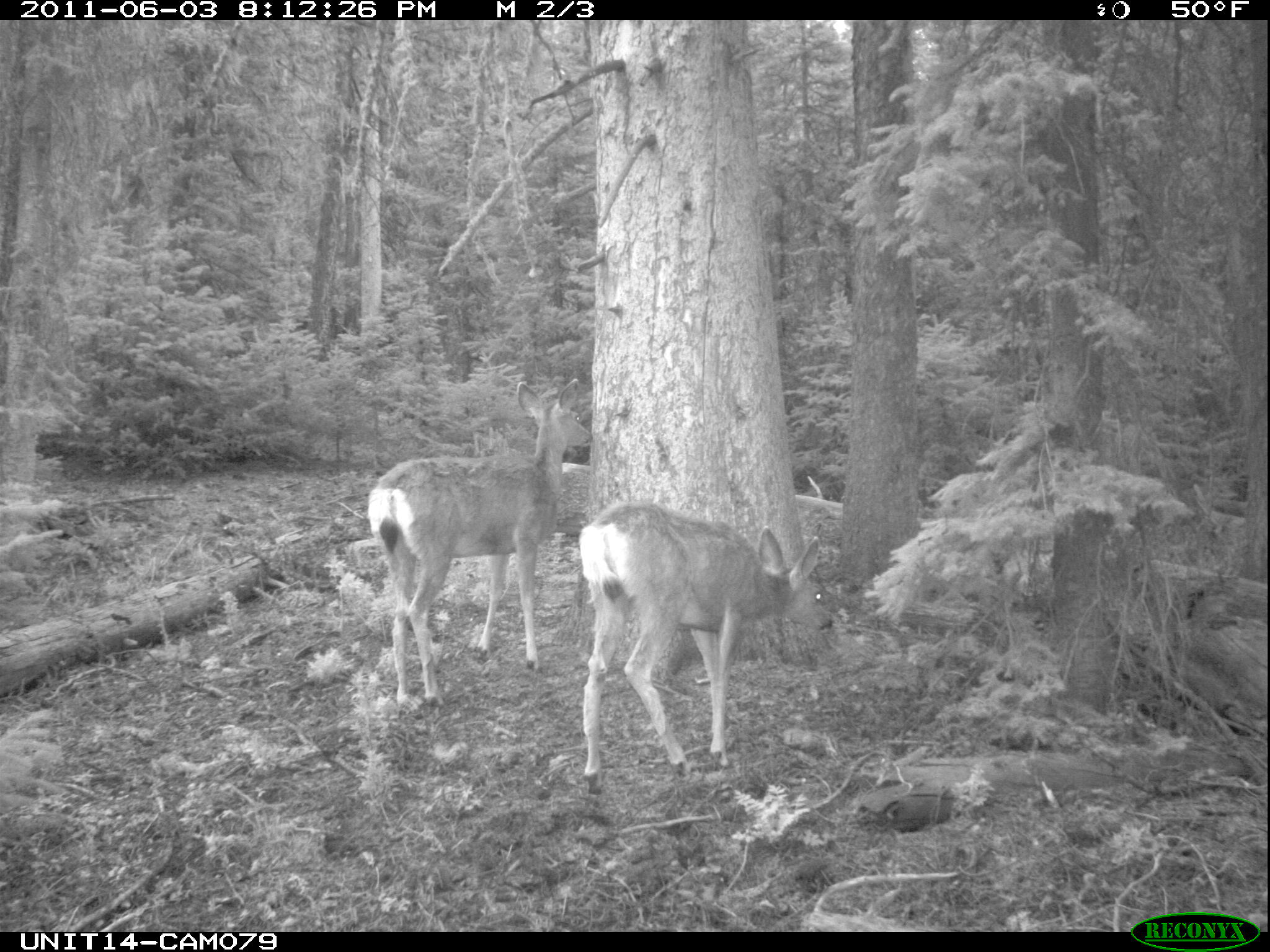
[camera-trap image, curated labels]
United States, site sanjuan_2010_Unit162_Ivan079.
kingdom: Animalia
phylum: Chordata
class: Mammalia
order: Artiodactyla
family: Cervidae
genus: Odocoileus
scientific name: Odocoileus hemionus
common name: mule deer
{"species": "Odocoileus hemionus (mule deer)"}